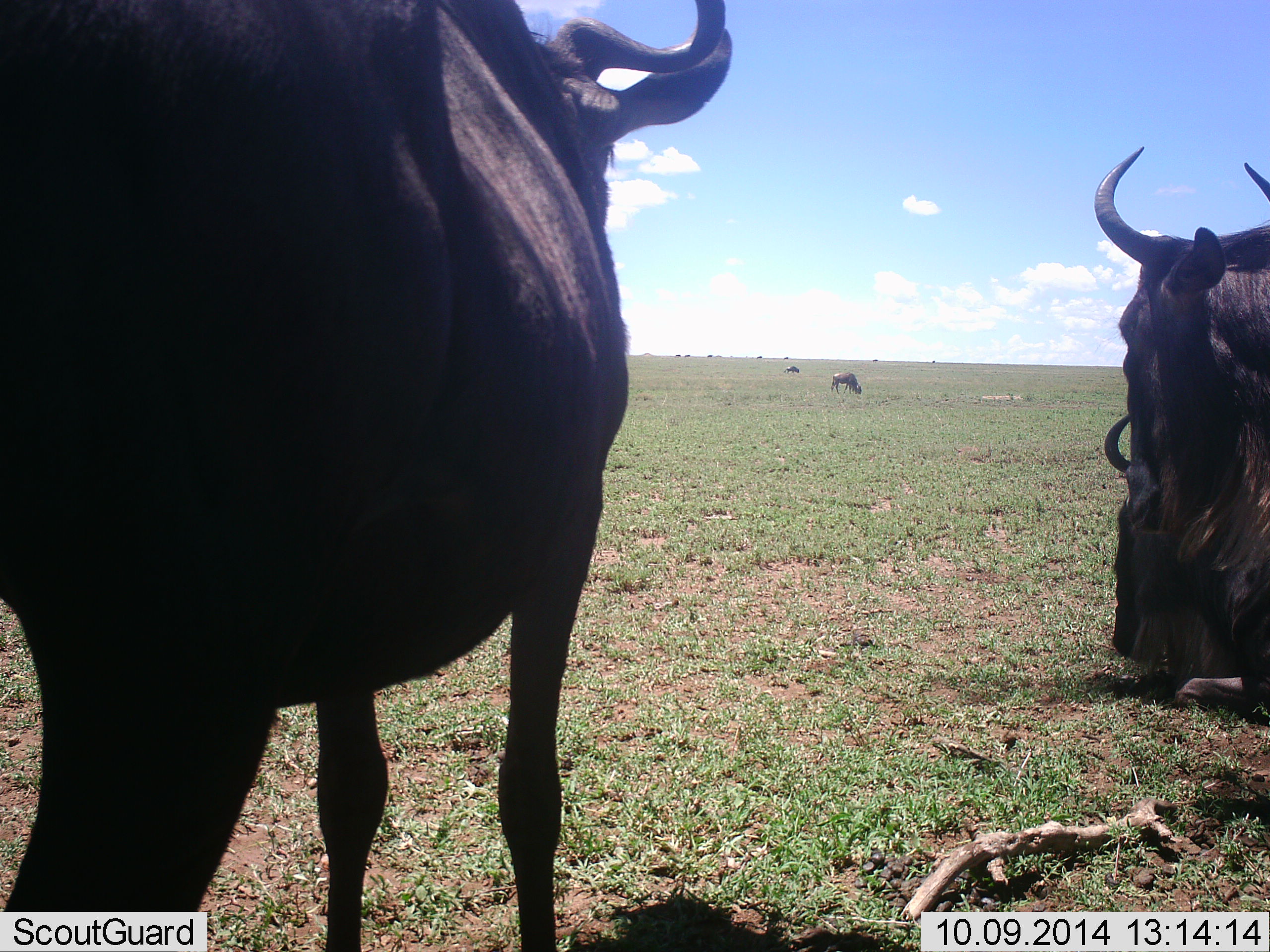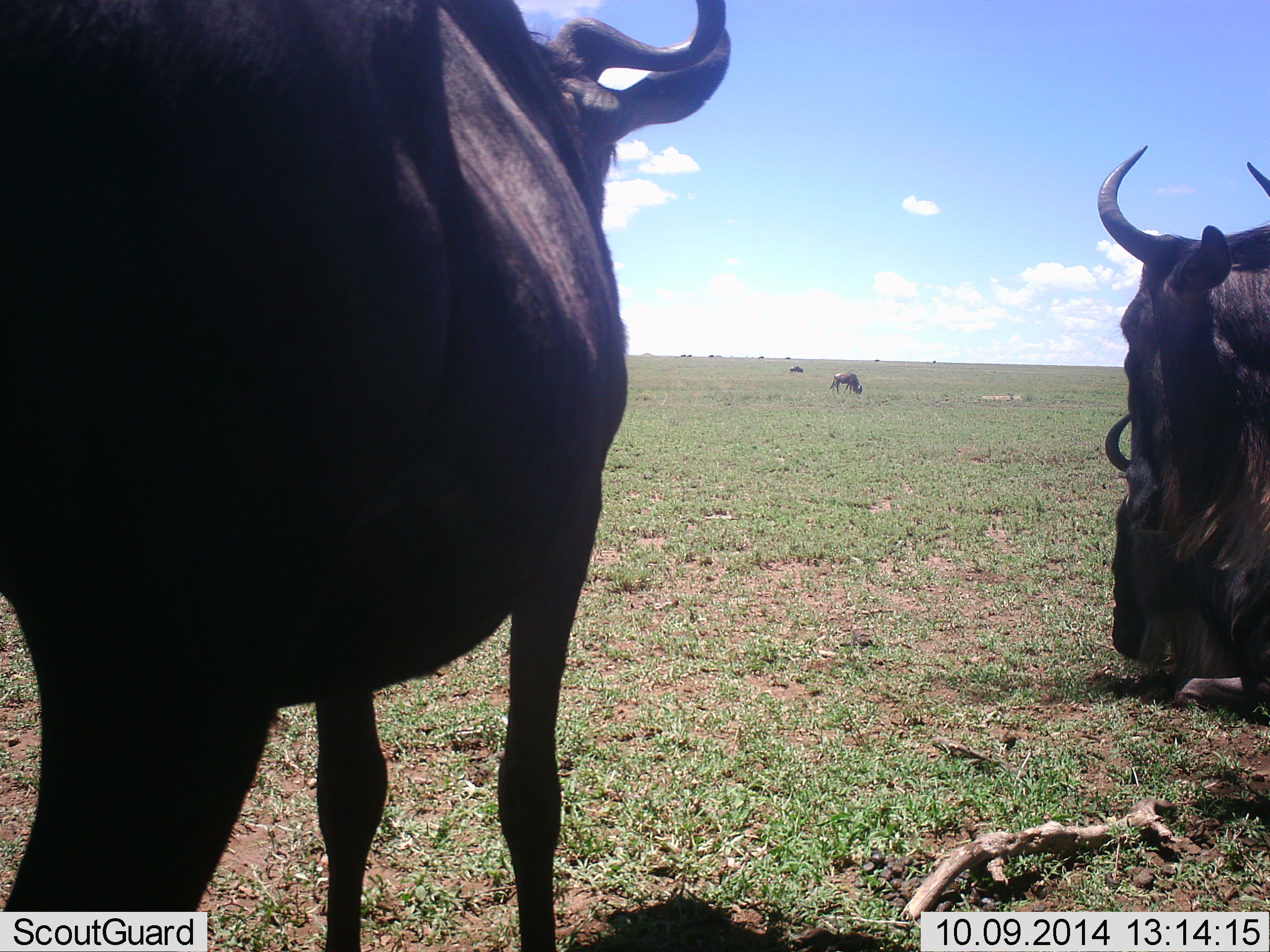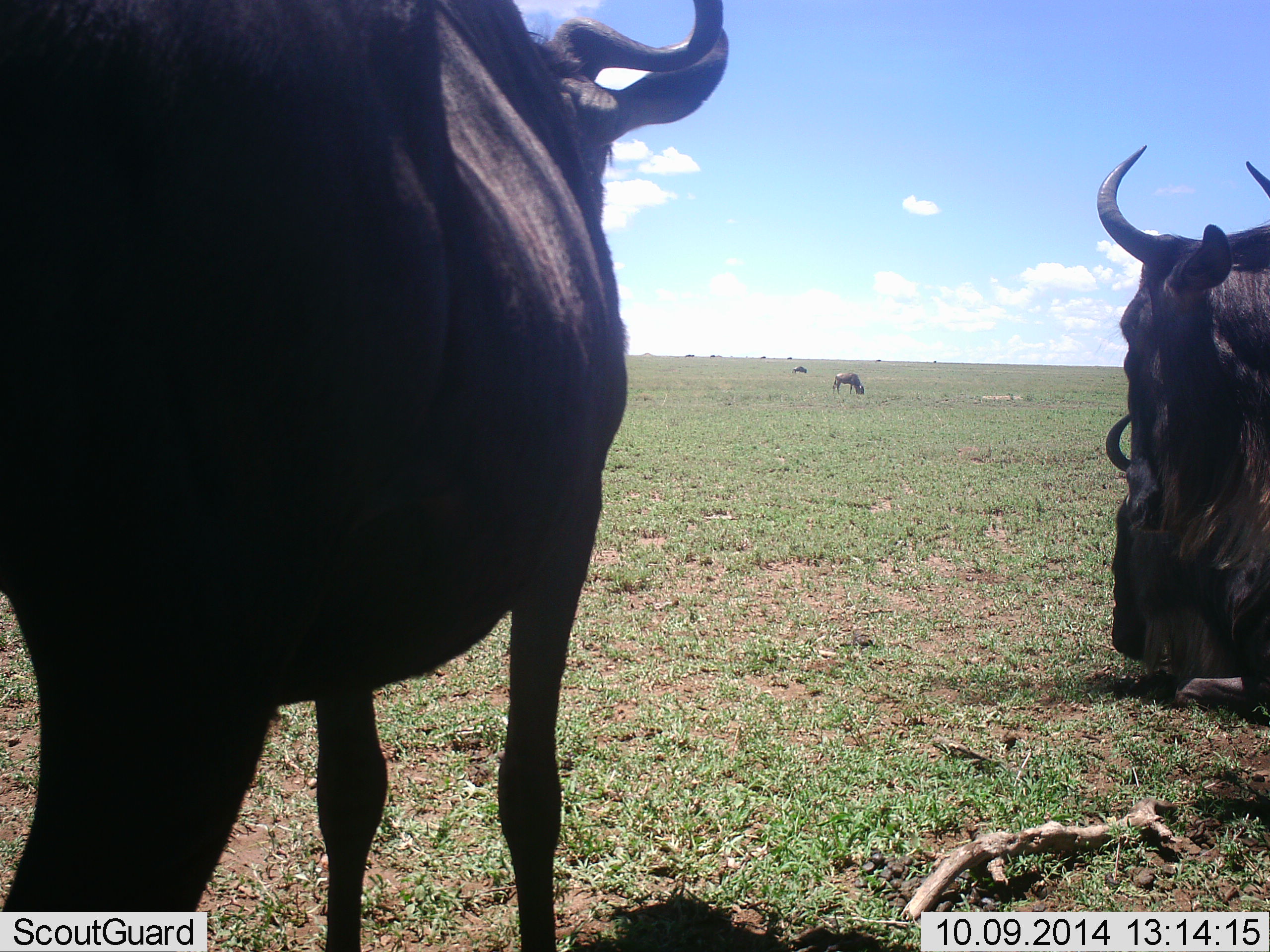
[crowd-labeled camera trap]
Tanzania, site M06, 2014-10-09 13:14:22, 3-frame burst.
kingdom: Animalia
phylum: Chordata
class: Mammalia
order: Artiodactyla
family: Bovidae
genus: Connochaetes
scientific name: Connochaetes taurinus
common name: blue wildebeest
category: wildebeest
Wildebeest (blue wildebeest) (Connochaetes taurinus), count 5. Behavior (volunteer vote fractions): standing 90%, resting 90%, moving 50%, interacting 0%. Young present (vote fraction): 0%. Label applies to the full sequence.